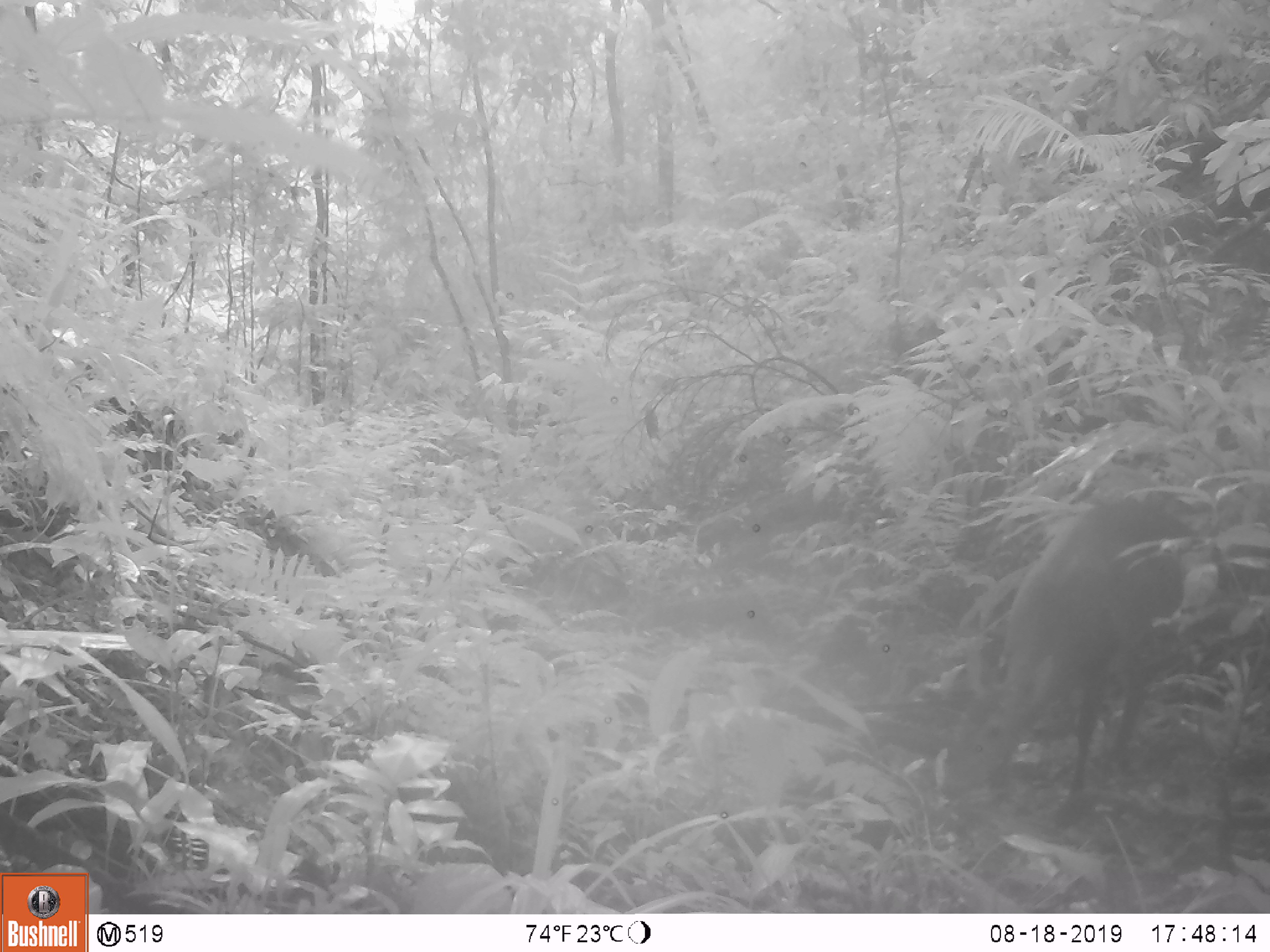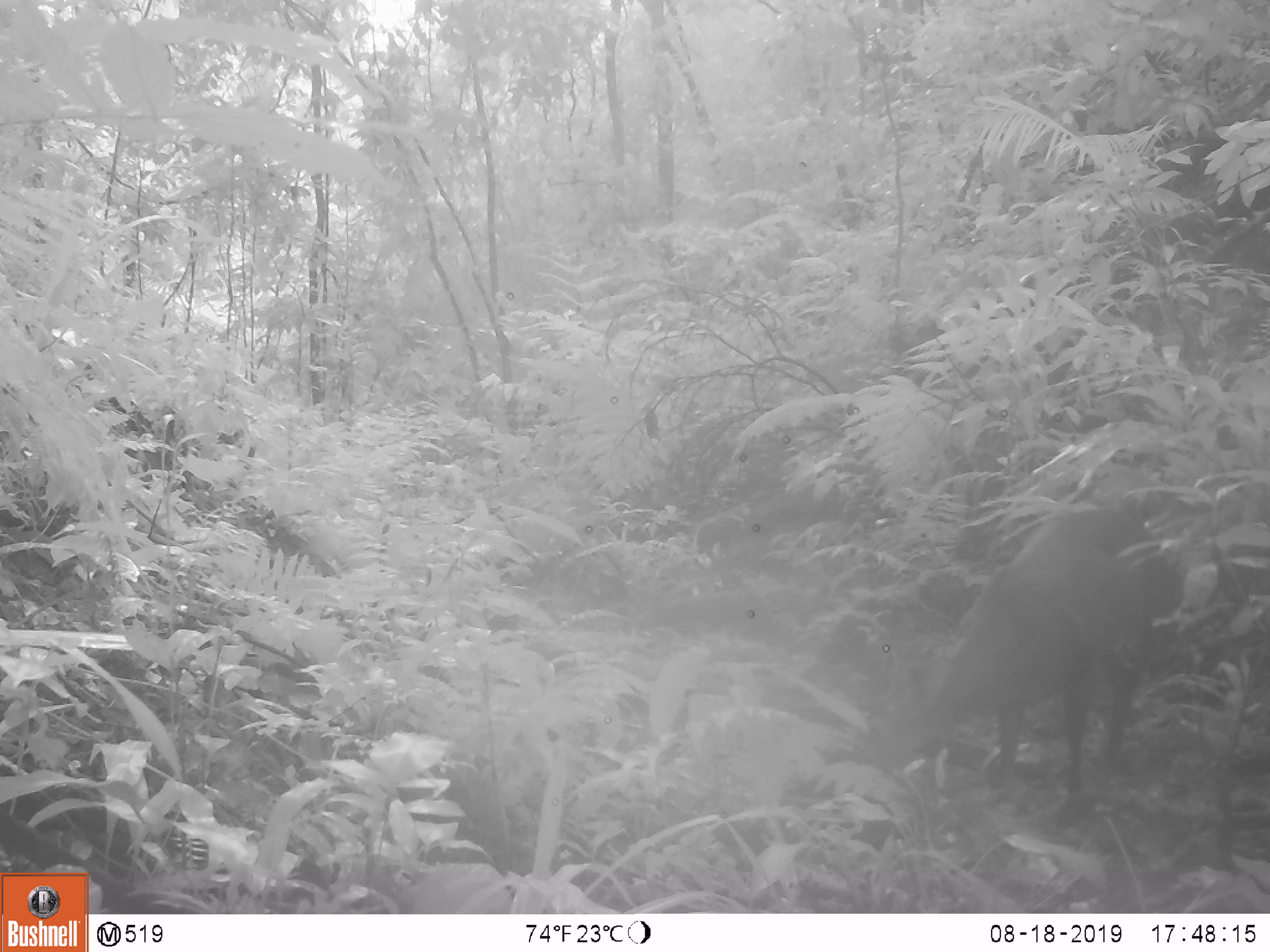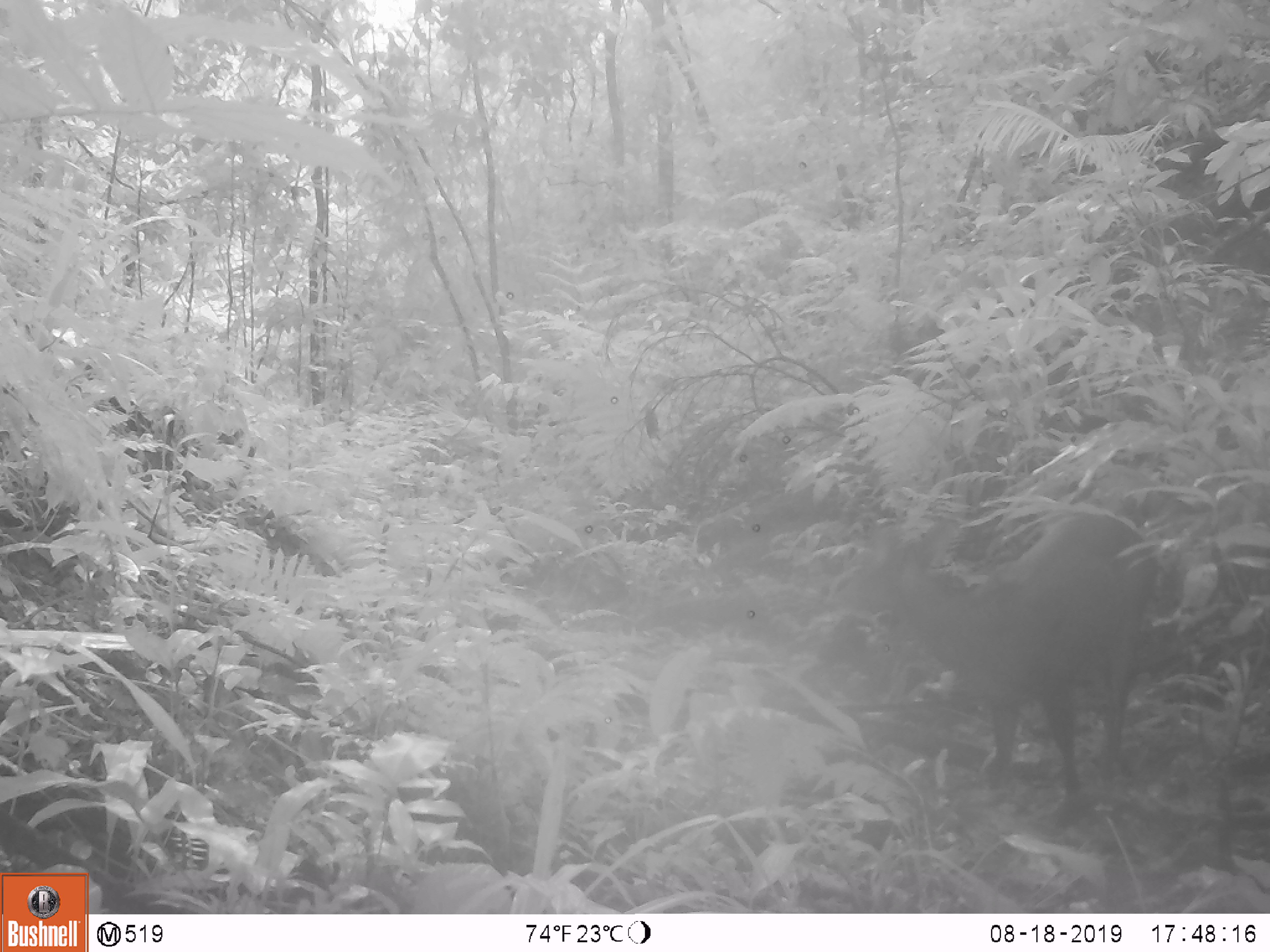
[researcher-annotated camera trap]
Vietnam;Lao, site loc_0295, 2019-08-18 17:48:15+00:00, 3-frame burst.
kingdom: Animalia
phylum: Chordata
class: Mammalia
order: Artiodactyla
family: Cervidae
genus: Muntiacus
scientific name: Muntiacus vuquangensis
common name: large-antlered muntjac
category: large antlered muntjac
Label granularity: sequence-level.